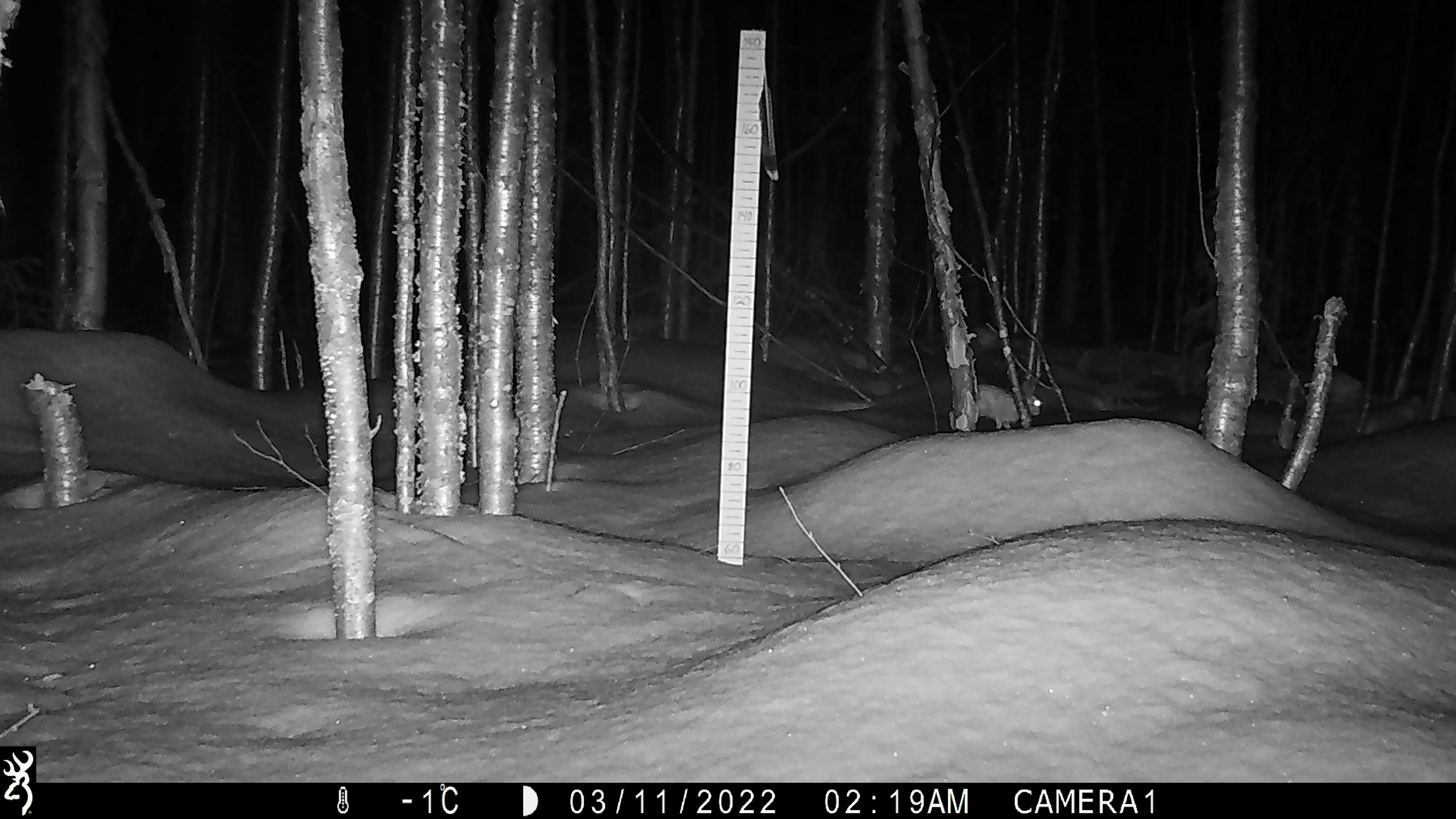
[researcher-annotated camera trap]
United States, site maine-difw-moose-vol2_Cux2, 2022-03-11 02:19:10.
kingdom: Animalia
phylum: Chordata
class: Mammalia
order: Lagomorpha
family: Leporidae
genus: Lepus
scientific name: Lepus americanus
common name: snowshoe hare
Snowshoe hare (Lepus americanus).